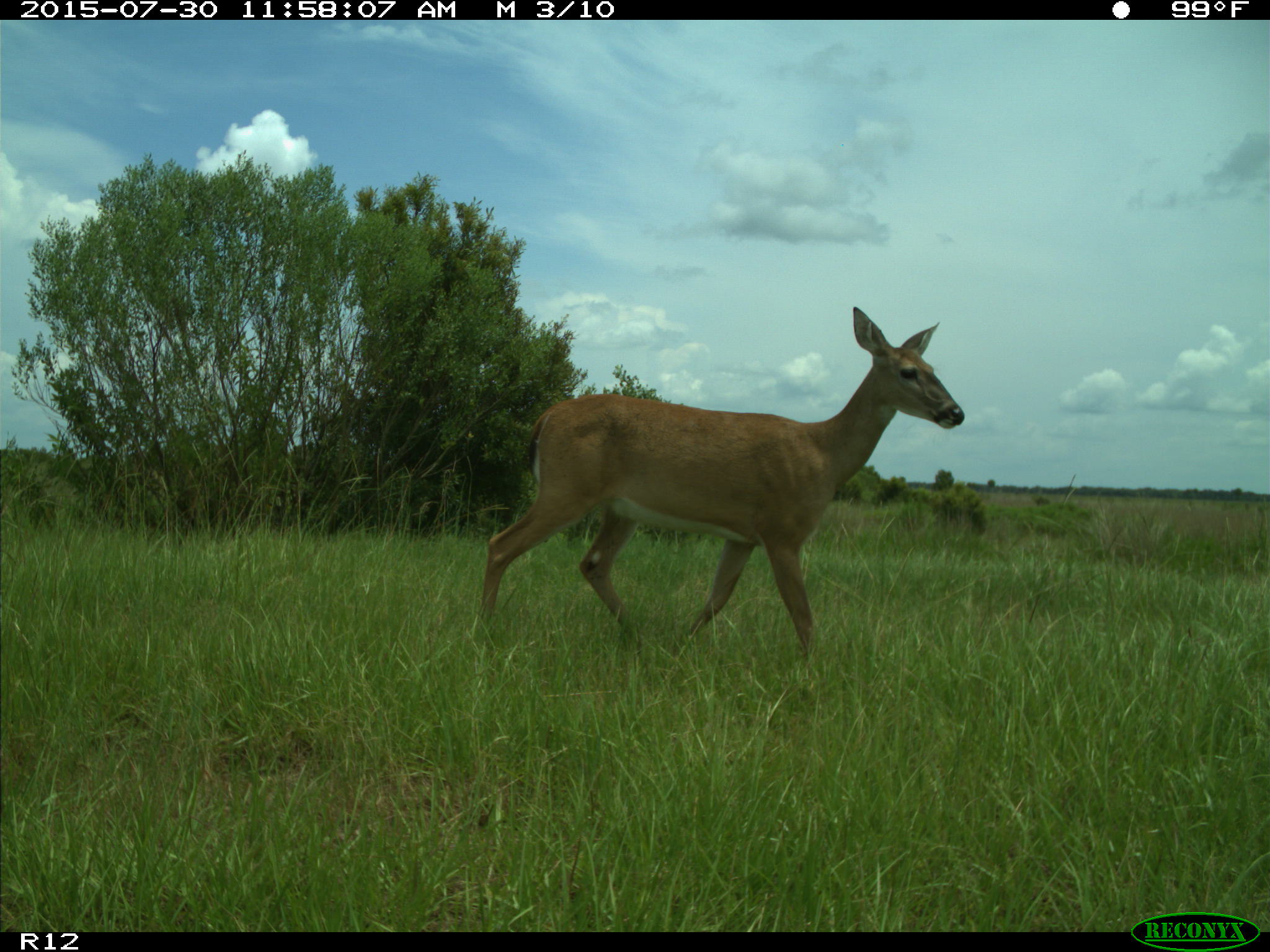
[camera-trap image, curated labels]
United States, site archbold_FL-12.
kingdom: Animalia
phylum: Chordata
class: Mammalia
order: Artiodactyla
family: Cervidae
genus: Odocoileus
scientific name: Odocoileus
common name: deer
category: unidentified deer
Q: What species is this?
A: Unidentified deer (deer) (Odocoileus).